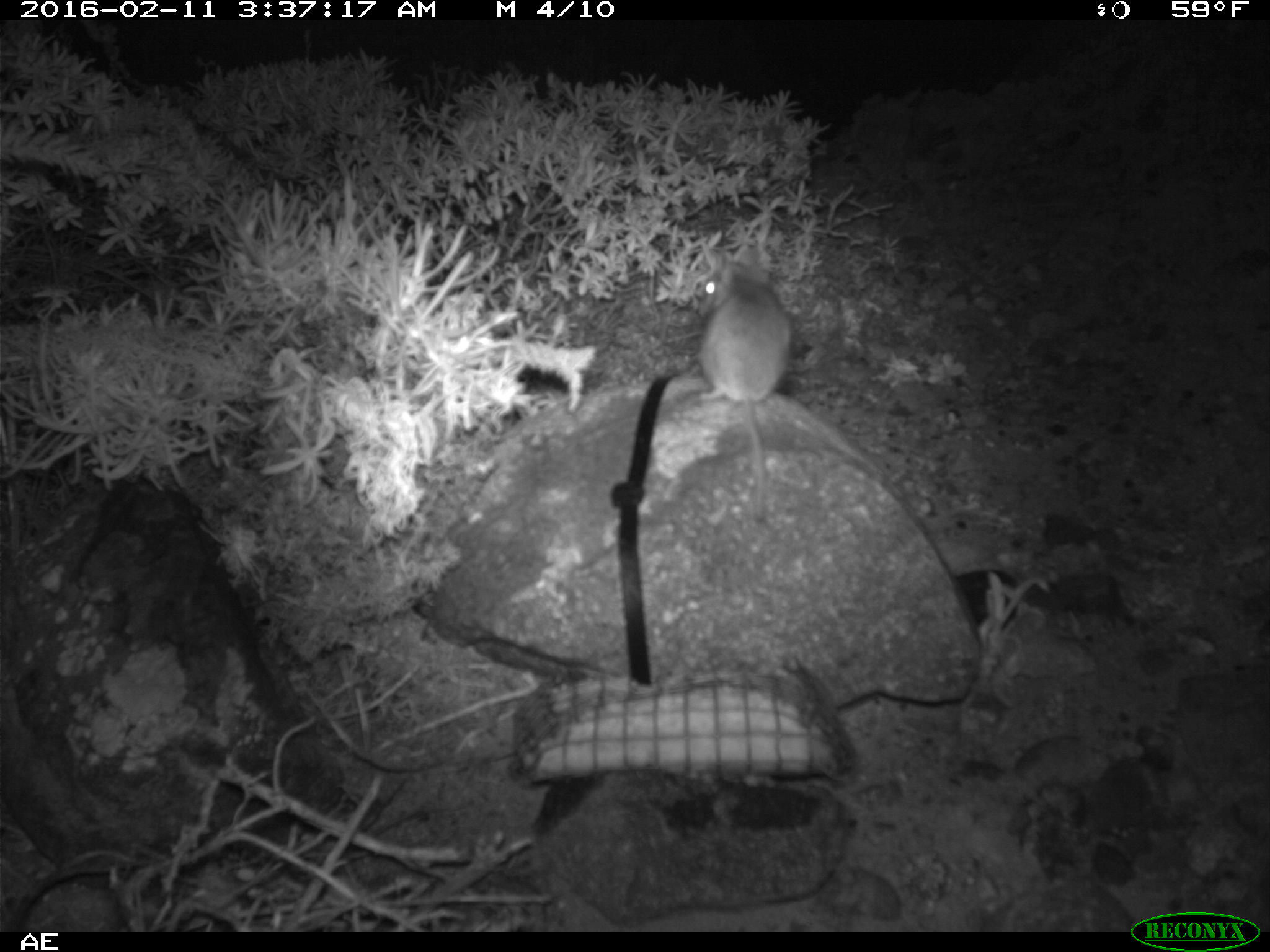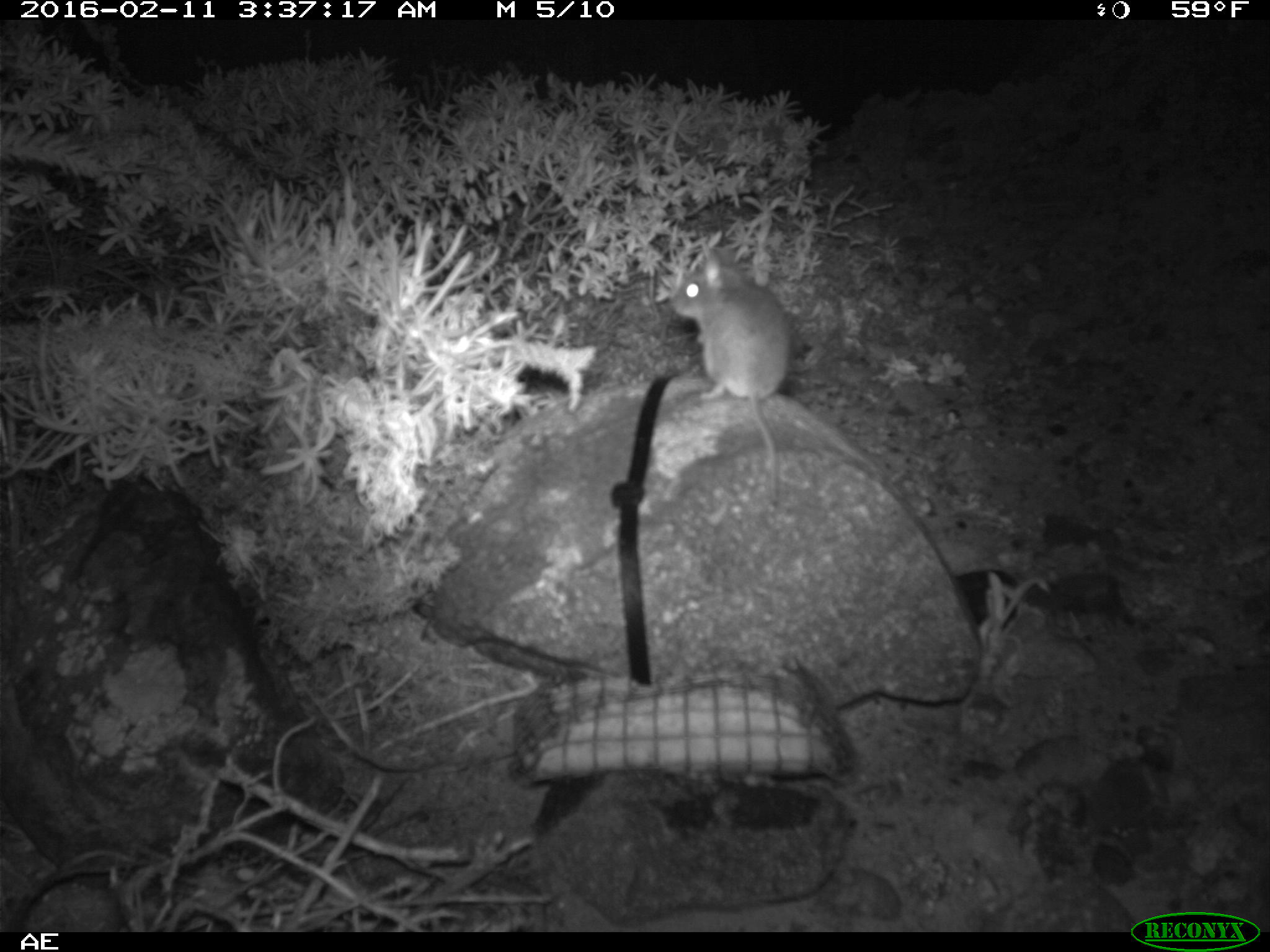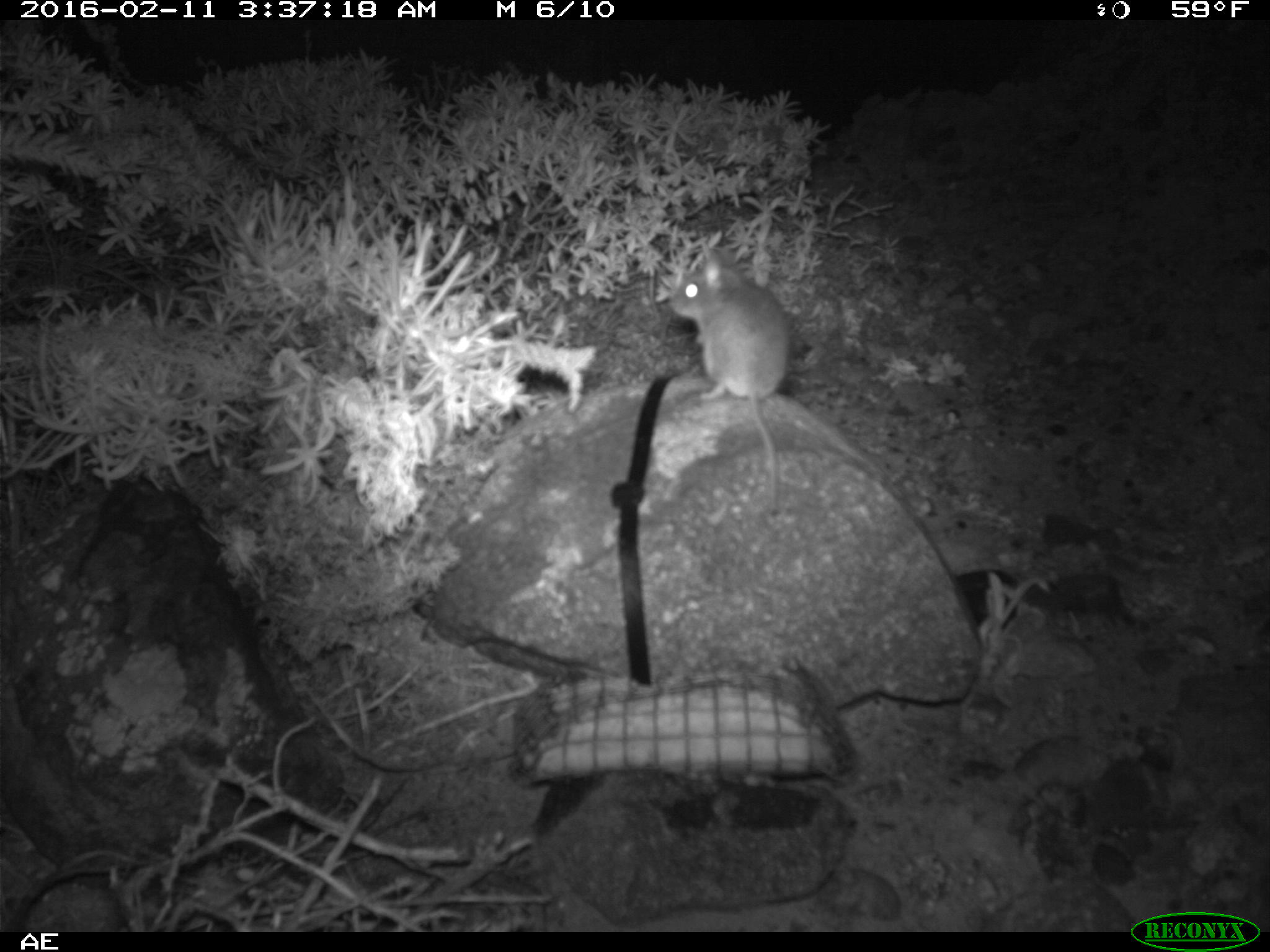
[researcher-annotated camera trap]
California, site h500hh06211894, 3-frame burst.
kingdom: Animalia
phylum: Chordata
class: Mammalia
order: Rodentia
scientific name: Rodentia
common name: rodent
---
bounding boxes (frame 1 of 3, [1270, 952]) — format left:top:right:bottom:
rodent: 695:252:791:525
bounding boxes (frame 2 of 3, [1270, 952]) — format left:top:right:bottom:
rodent: 667:246:791:507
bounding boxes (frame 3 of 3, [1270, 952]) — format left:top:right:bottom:
rodent: 667:246:791:516